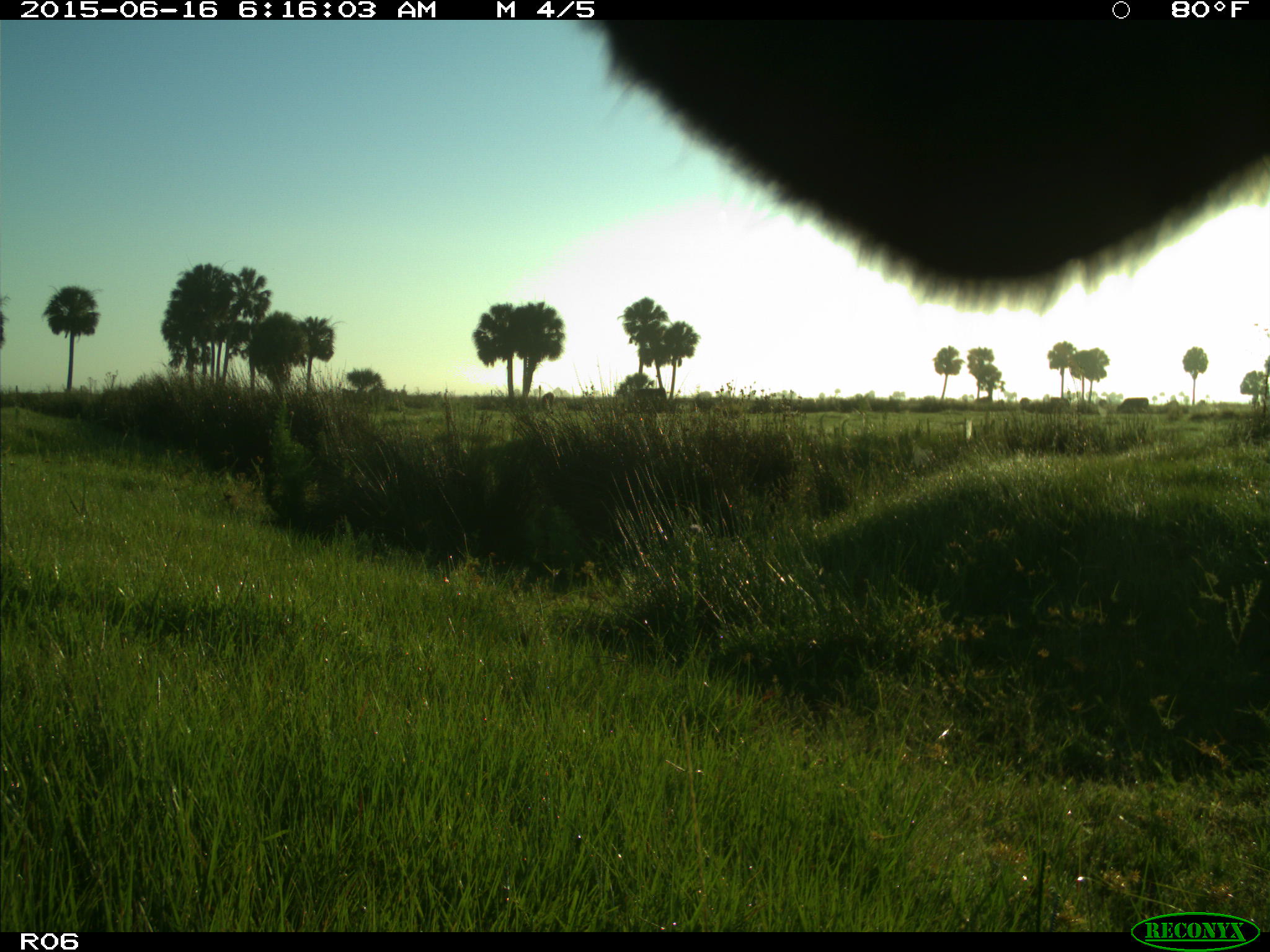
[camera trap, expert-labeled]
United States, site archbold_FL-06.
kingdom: Animalia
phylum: Chordata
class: Mammalia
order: Artiodactyla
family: Bovidae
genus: Bos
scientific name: Bos taurus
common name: domestic cow